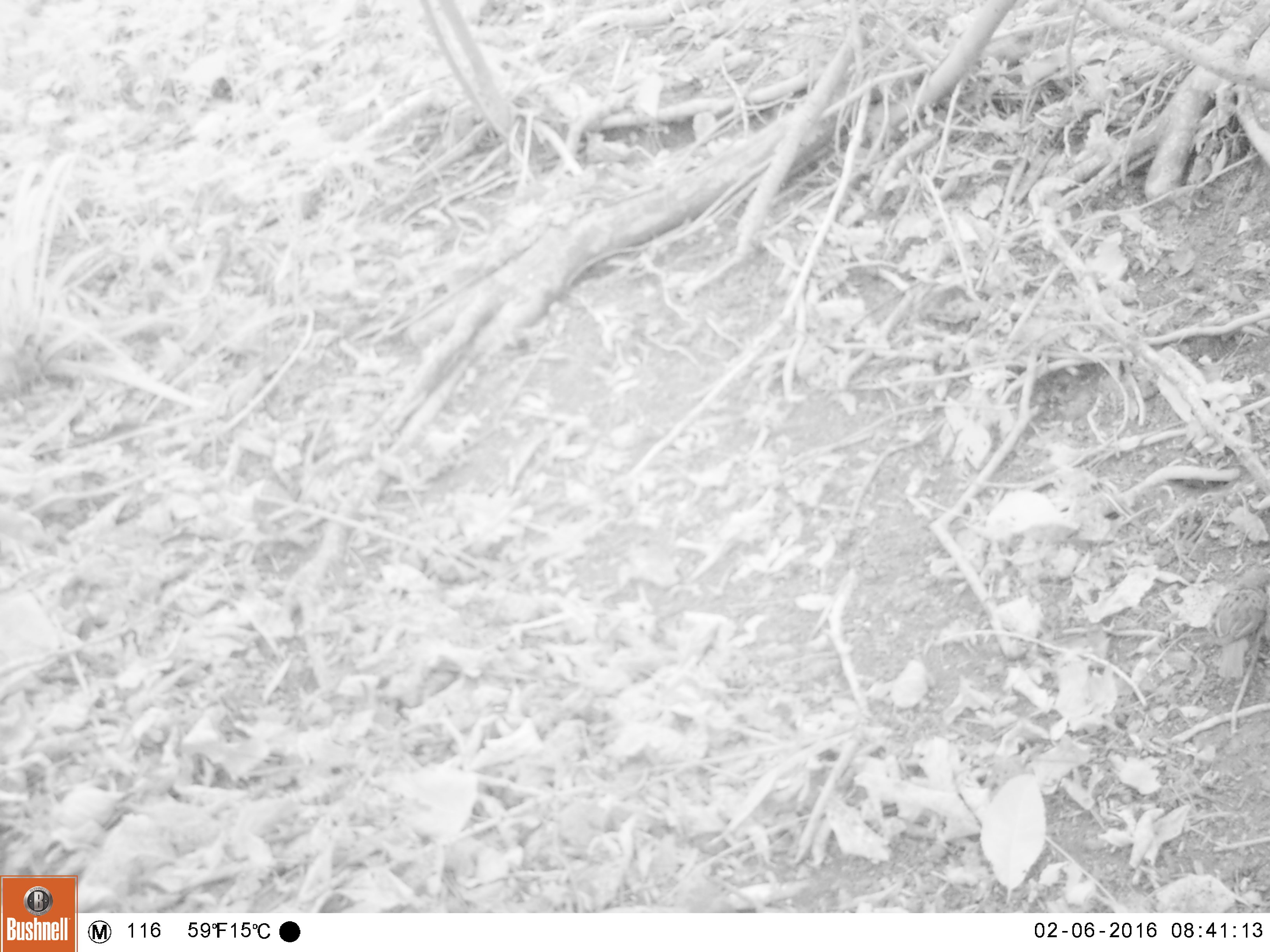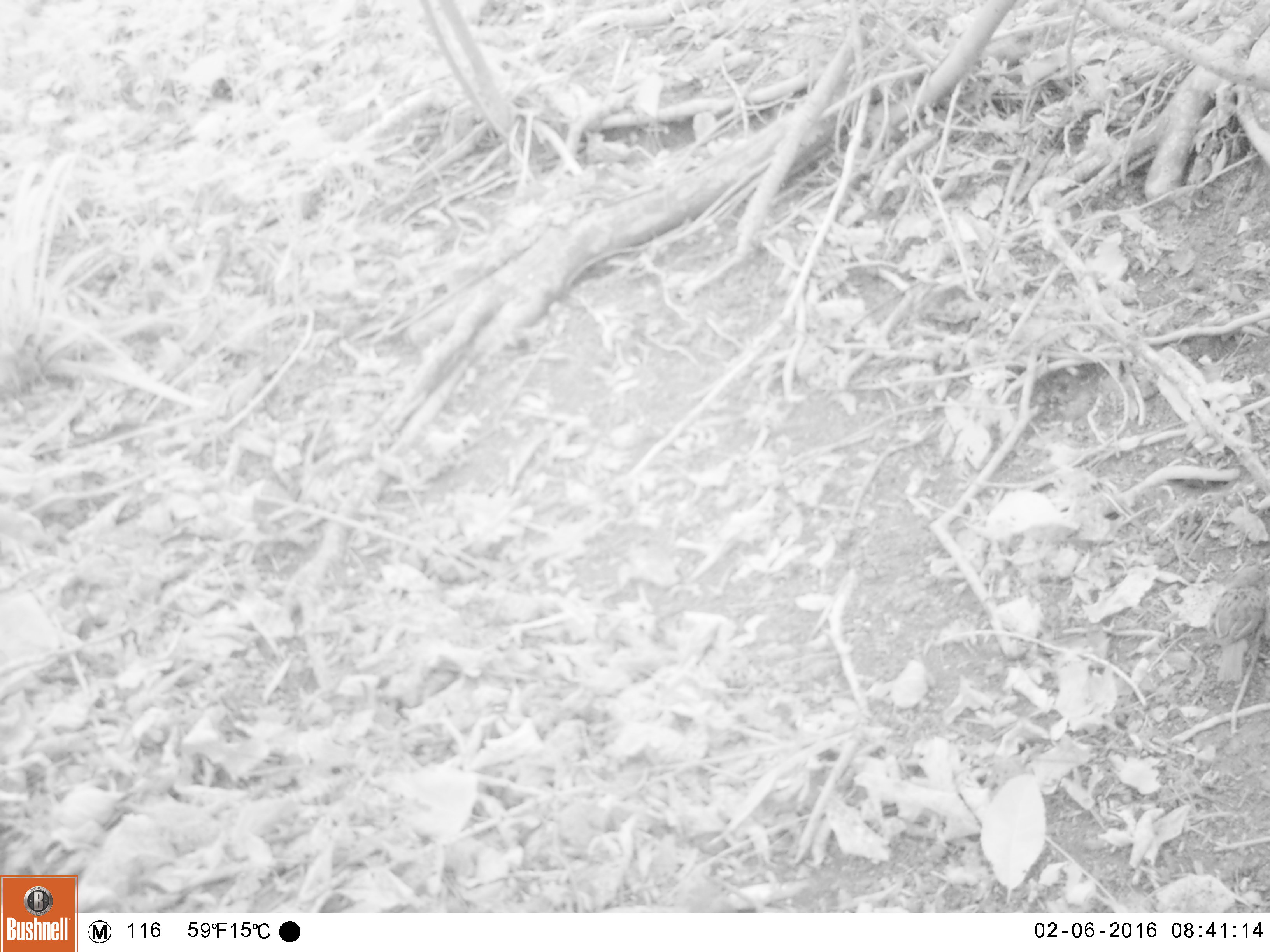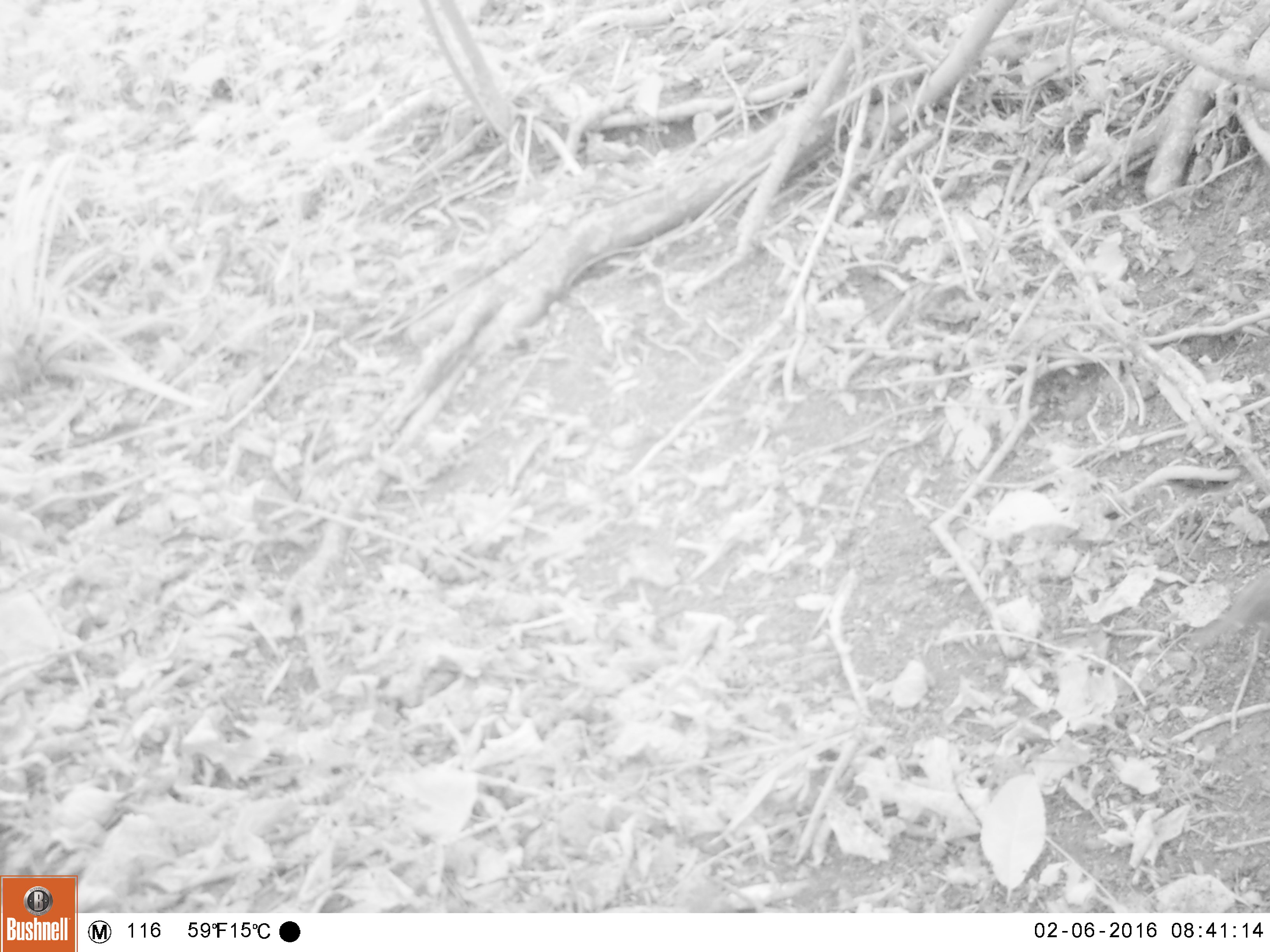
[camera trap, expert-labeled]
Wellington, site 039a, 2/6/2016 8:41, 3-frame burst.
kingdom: Animalia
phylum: Chordata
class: Aves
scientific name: Aves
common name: bird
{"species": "bird (Aves)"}